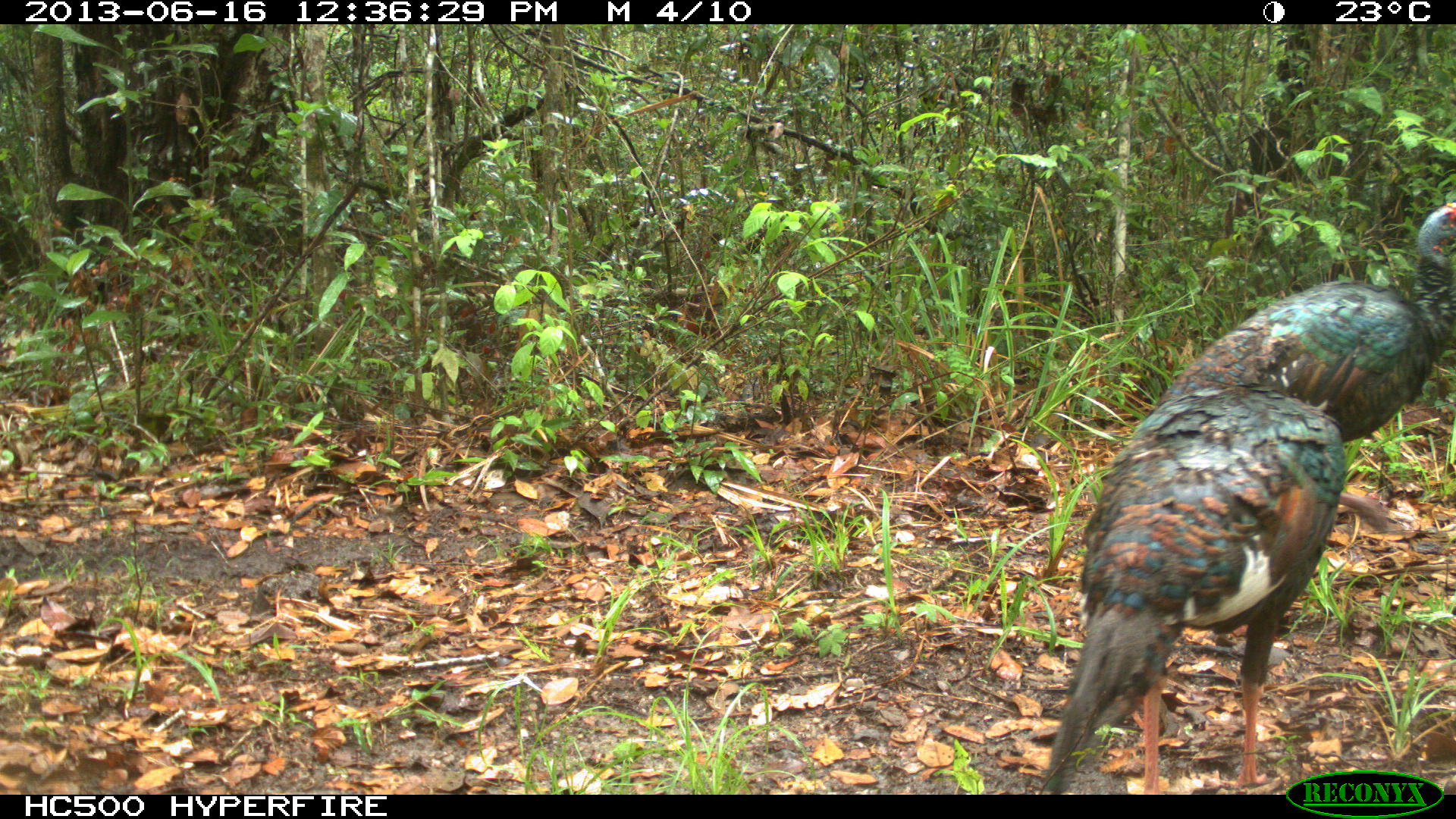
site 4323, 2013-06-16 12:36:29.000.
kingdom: Animalia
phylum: Chordata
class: Aves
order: Galliformes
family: Phasianidae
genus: Meleagris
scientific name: Meleagris ocellata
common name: ocellated turkey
Meleagris ocellata (ocellated turkey), count 2.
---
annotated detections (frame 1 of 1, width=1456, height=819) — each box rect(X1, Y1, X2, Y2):
meleagris ocellata: rect(1037, 383, 1342, 795); rect(1162, 200, 1456, 527)